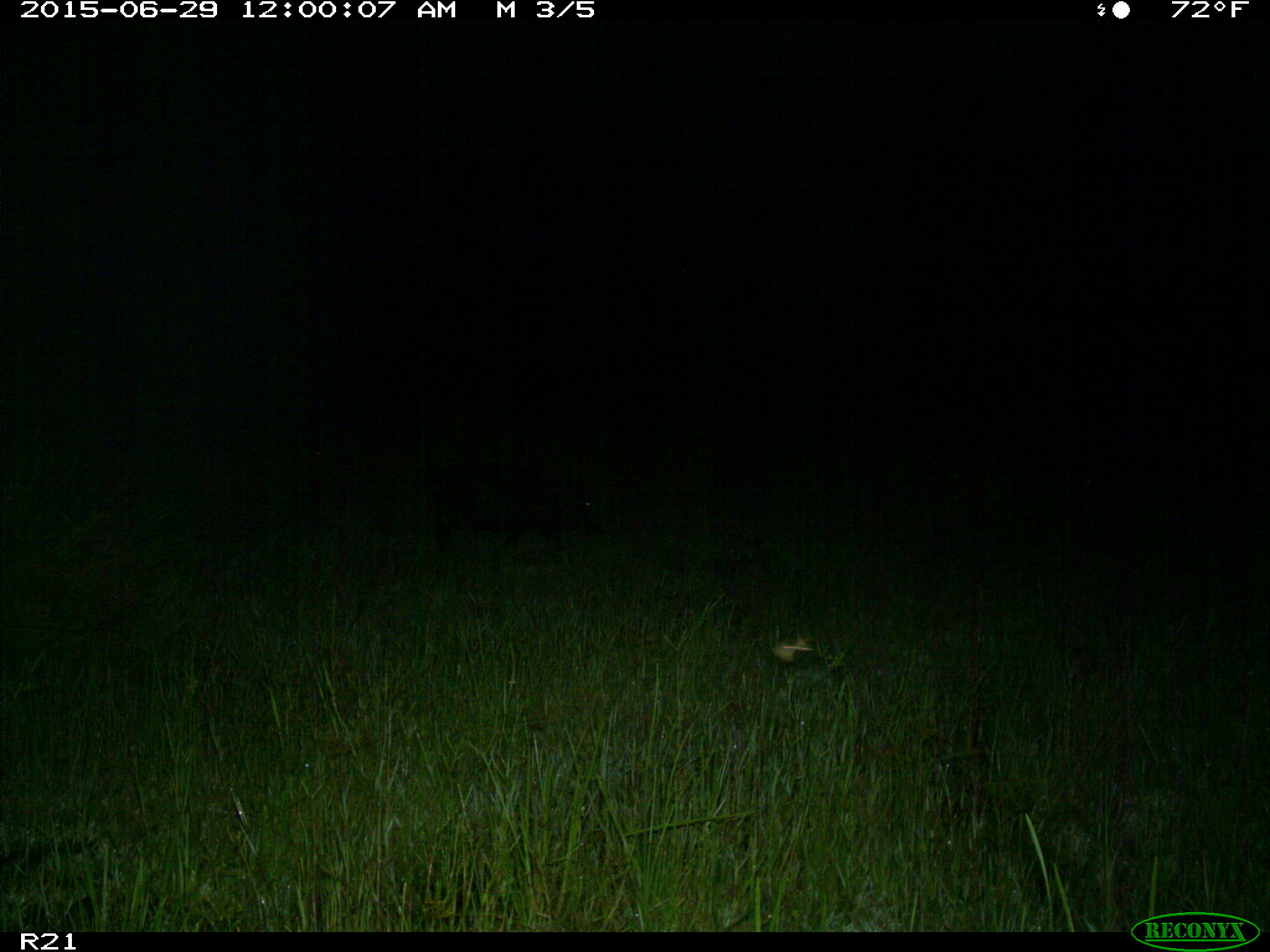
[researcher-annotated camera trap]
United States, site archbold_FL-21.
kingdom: Animalia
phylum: Chordata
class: Mammalia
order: Artiodactyla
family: Suidae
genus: Sus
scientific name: Sus scrofa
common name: wild boar